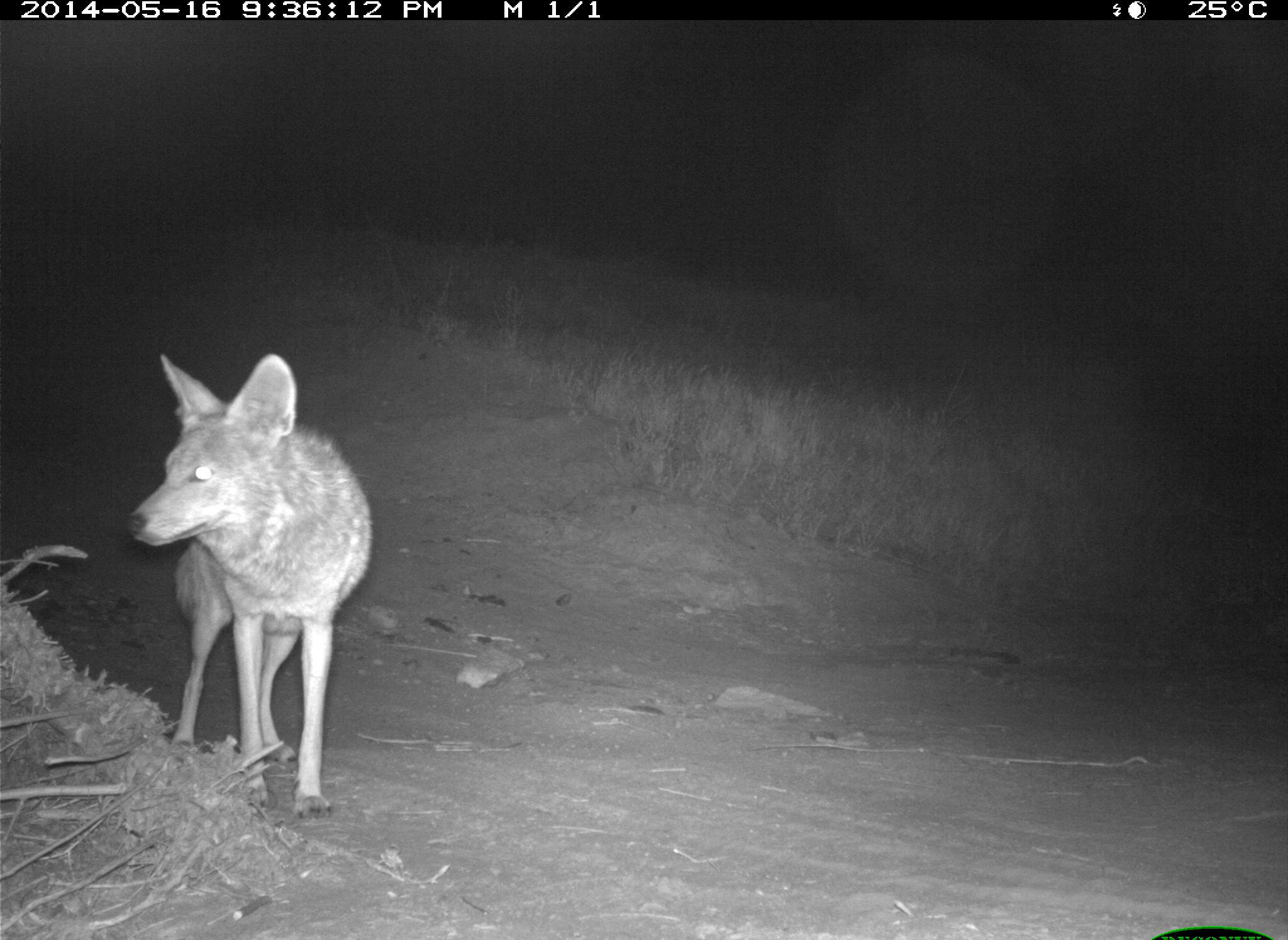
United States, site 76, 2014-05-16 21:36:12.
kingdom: Animalia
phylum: Chordata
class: Mammalia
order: Carnivora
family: Canidae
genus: Canis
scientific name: Canis latrans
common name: coyote